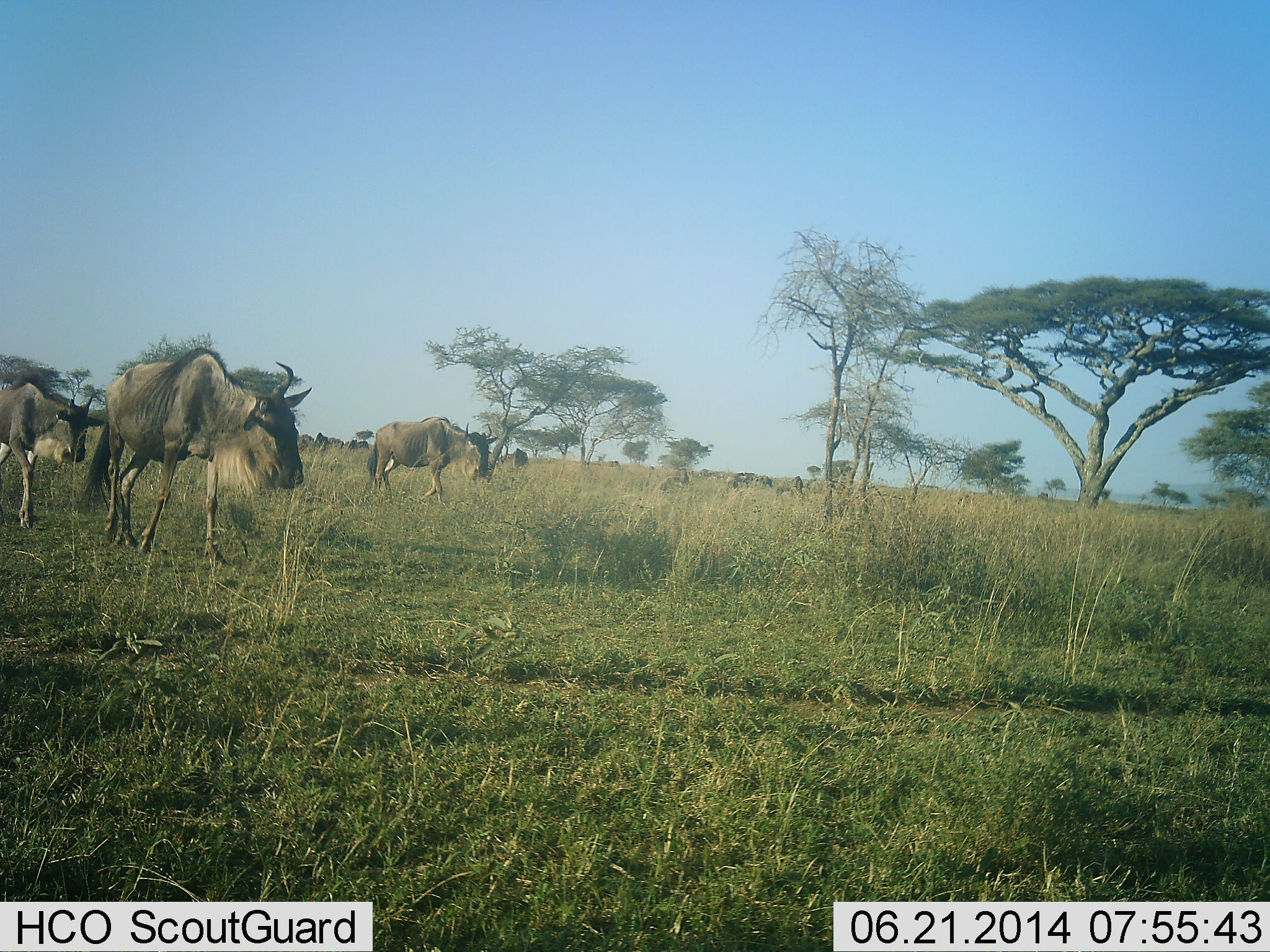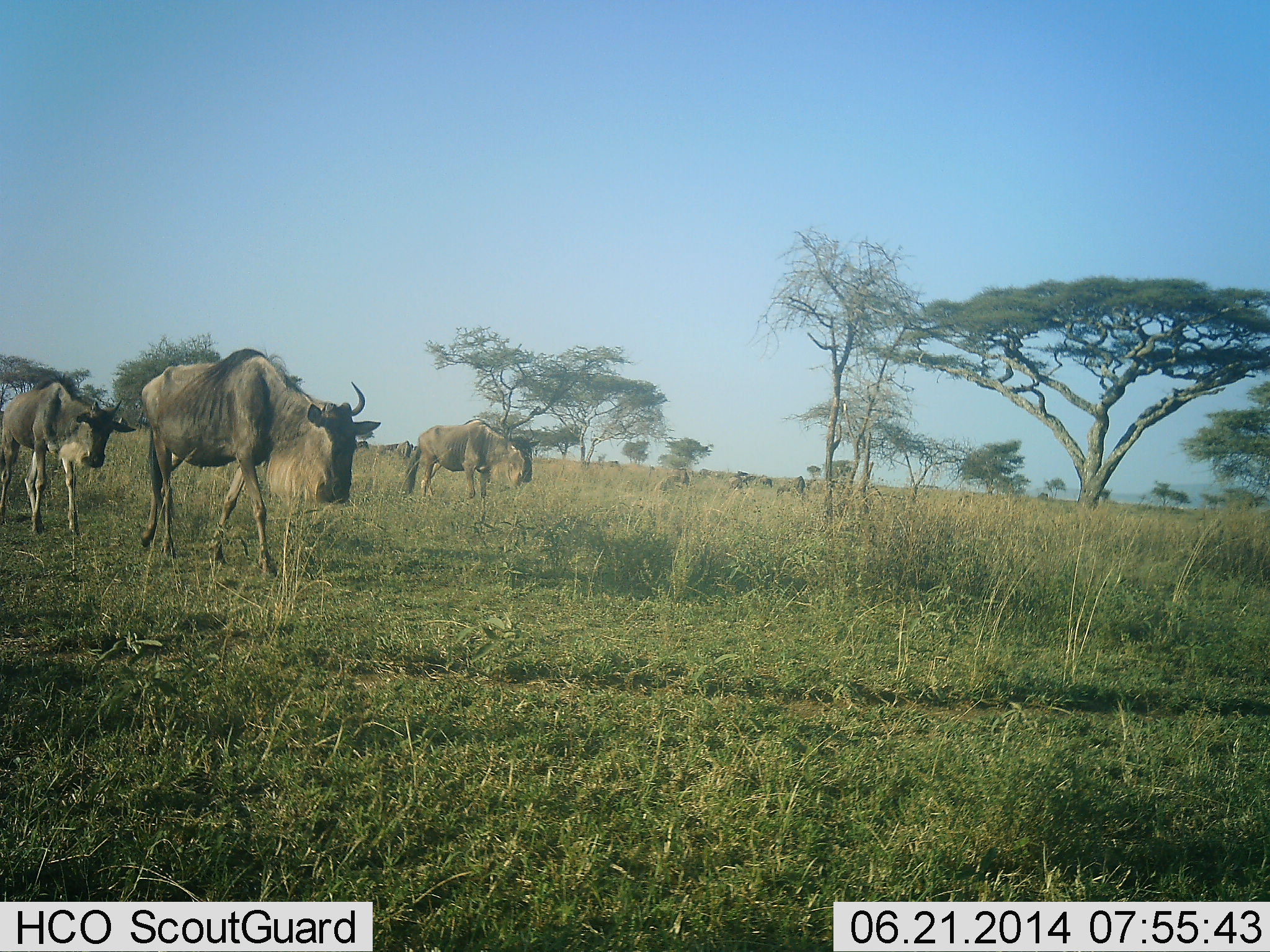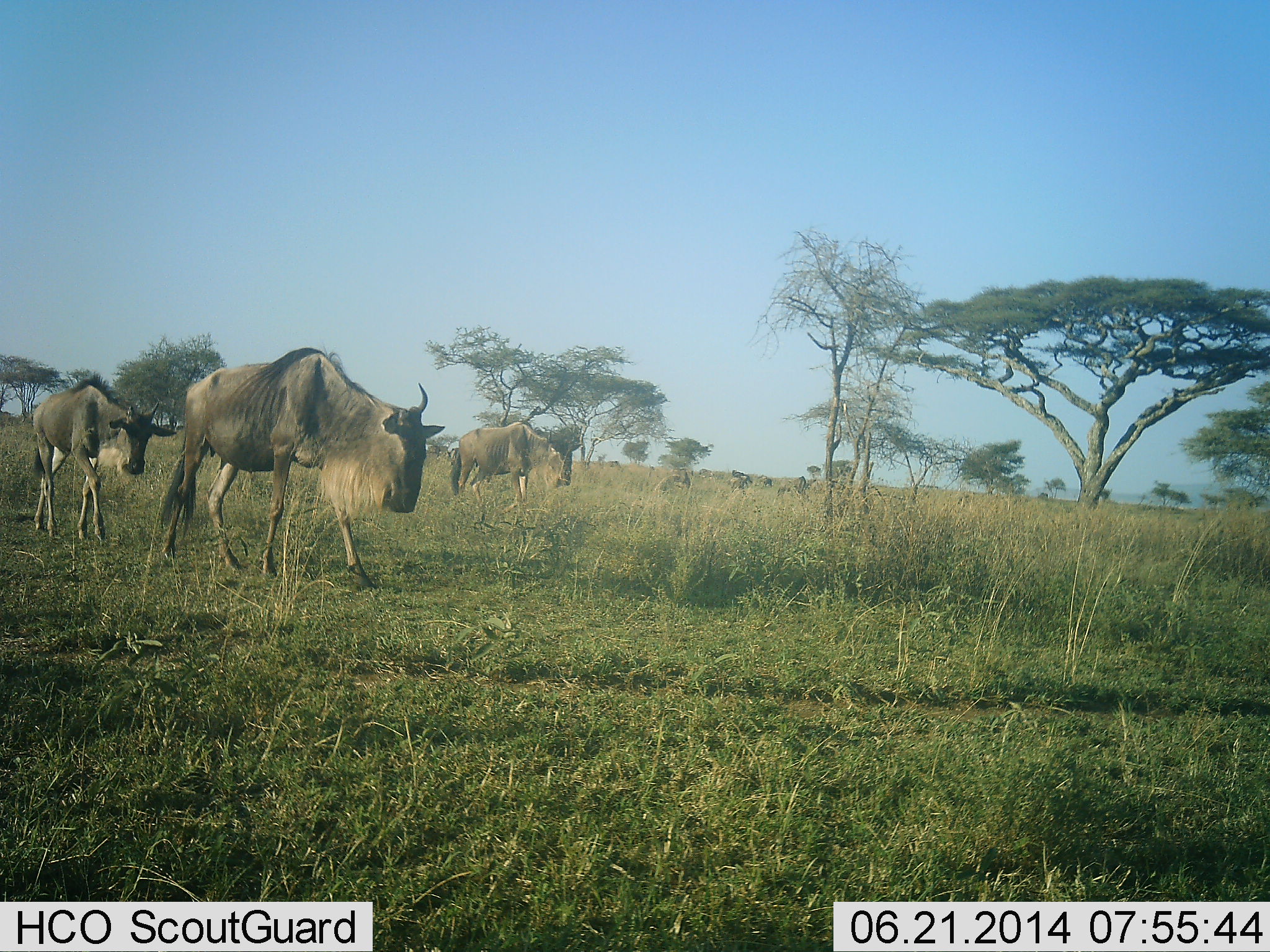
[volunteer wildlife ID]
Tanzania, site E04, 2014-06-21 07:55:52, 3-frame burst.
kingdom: Animalia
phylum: Chordata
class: Mammalia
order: Artiodactyla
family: Bovidae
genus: Connochaetes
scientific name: Connochaetes taurinus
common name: blue wildebeest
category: wildebeest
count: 3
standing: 0%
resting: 0%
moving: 100%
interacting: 0%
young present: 10%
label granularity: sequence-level